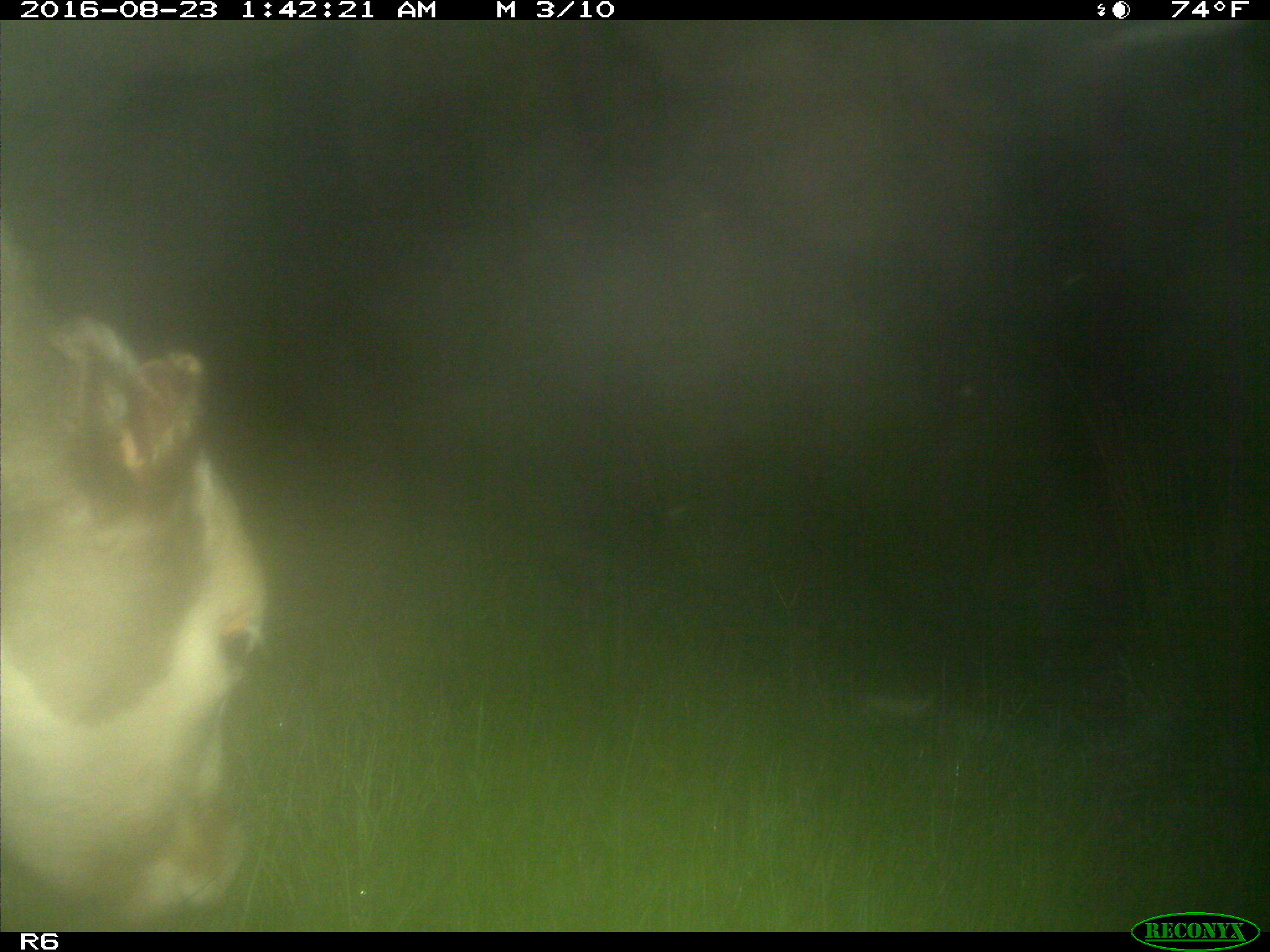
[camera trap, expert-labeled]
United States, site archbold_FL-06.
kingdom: Animalia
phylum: Chordata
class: Mammalia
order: Artiodactyla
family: Bovidae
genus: Bos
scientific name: Bos taurus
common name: domestic cow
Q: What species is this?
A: Bos taurus (domestic cow).